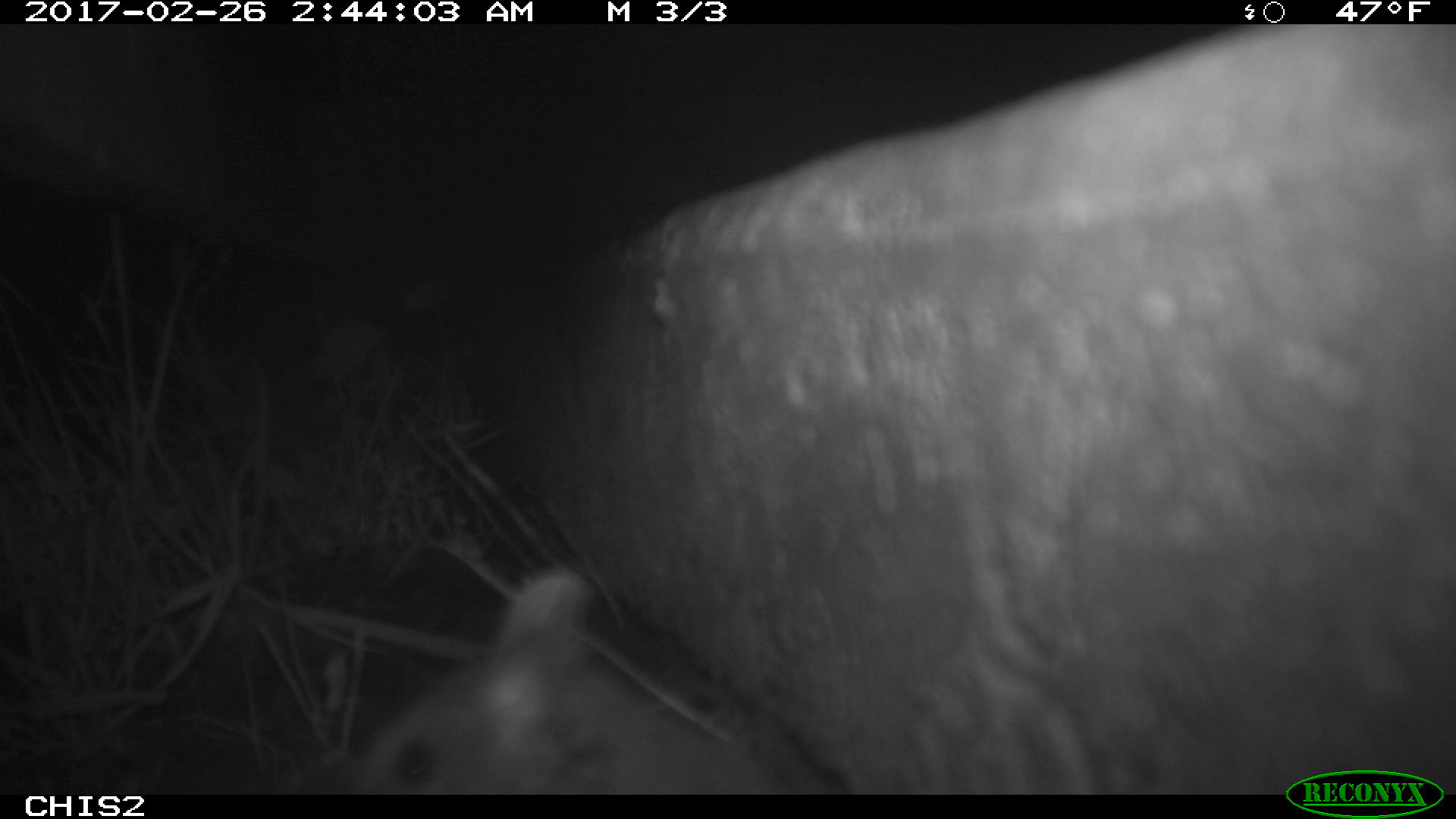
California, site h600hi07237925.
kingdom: Animalia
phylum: Chordata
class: Mammalia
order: Rodentia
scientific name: Rodentia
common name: rodent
Rodent (Rodentia).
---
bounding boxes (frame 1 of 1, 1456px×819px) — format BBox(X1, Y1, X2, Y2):
rodent: BBox(353, 564, 794, 794)